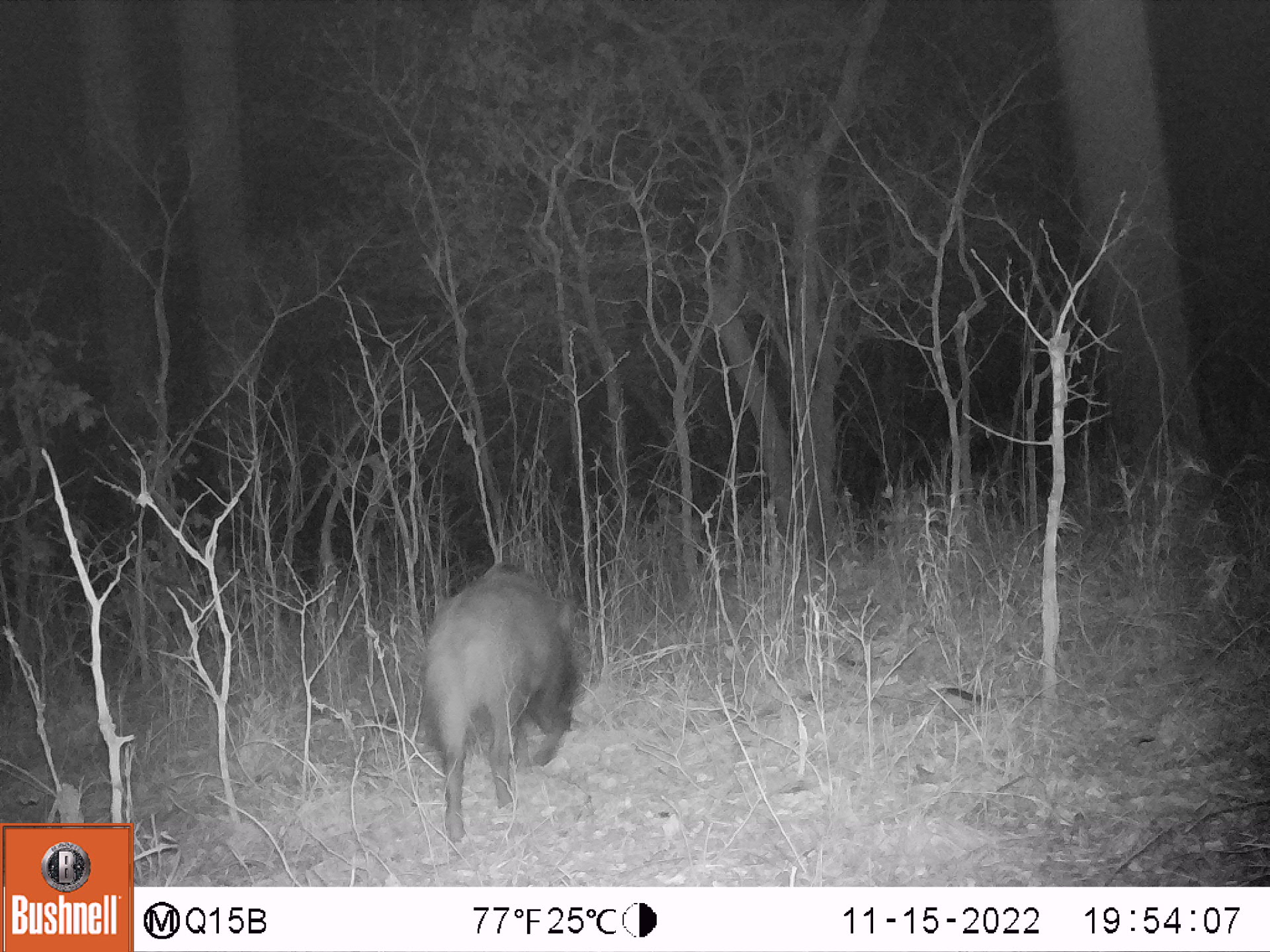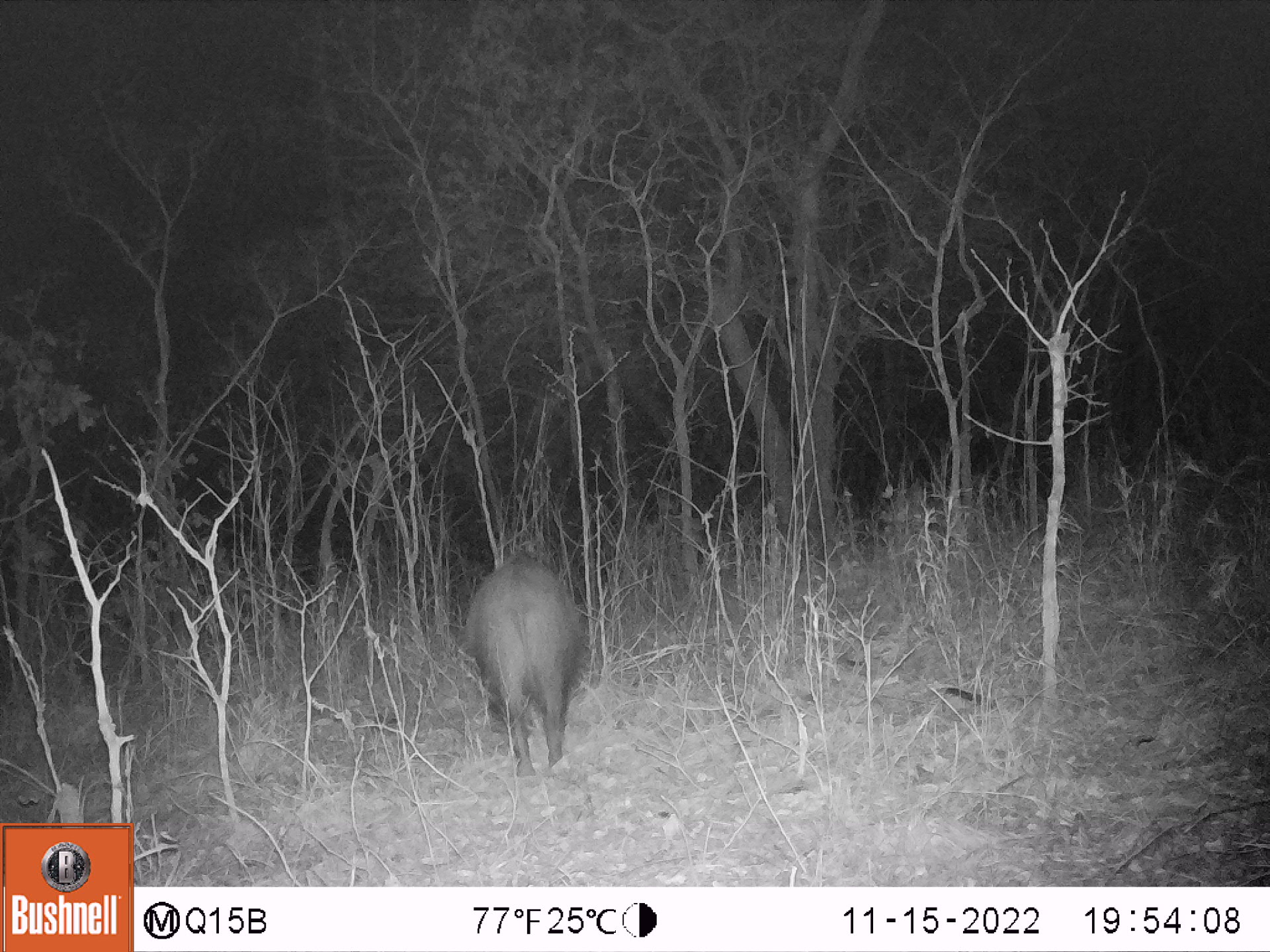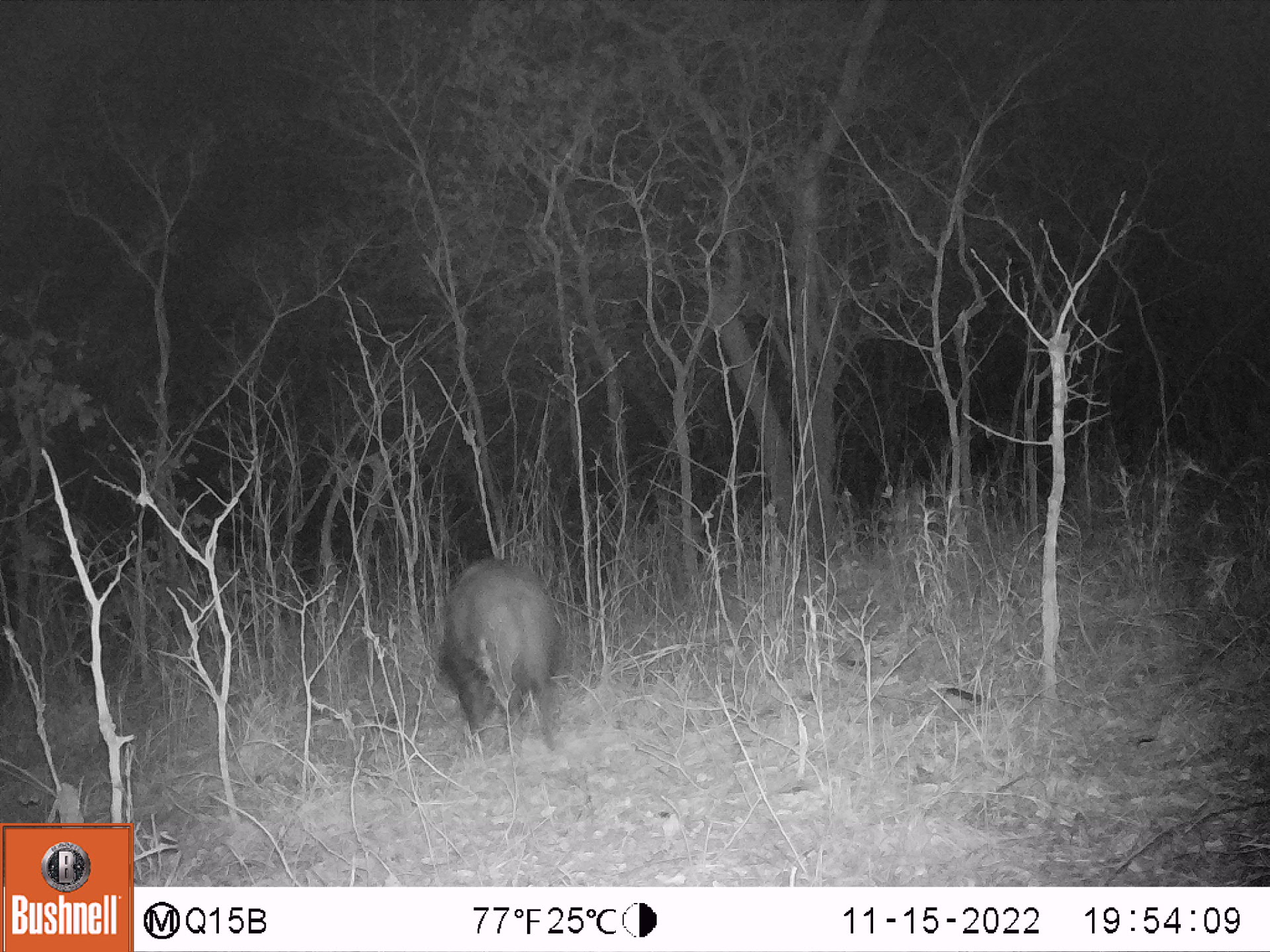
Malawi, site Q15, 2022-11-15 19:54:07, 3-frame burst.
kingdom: Animalia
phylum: Chordata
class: Mammalia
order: Artiodactyla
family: Suidae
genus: Potamochoerus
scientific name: Potamochoerus larvatus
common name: bushpig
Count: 1.